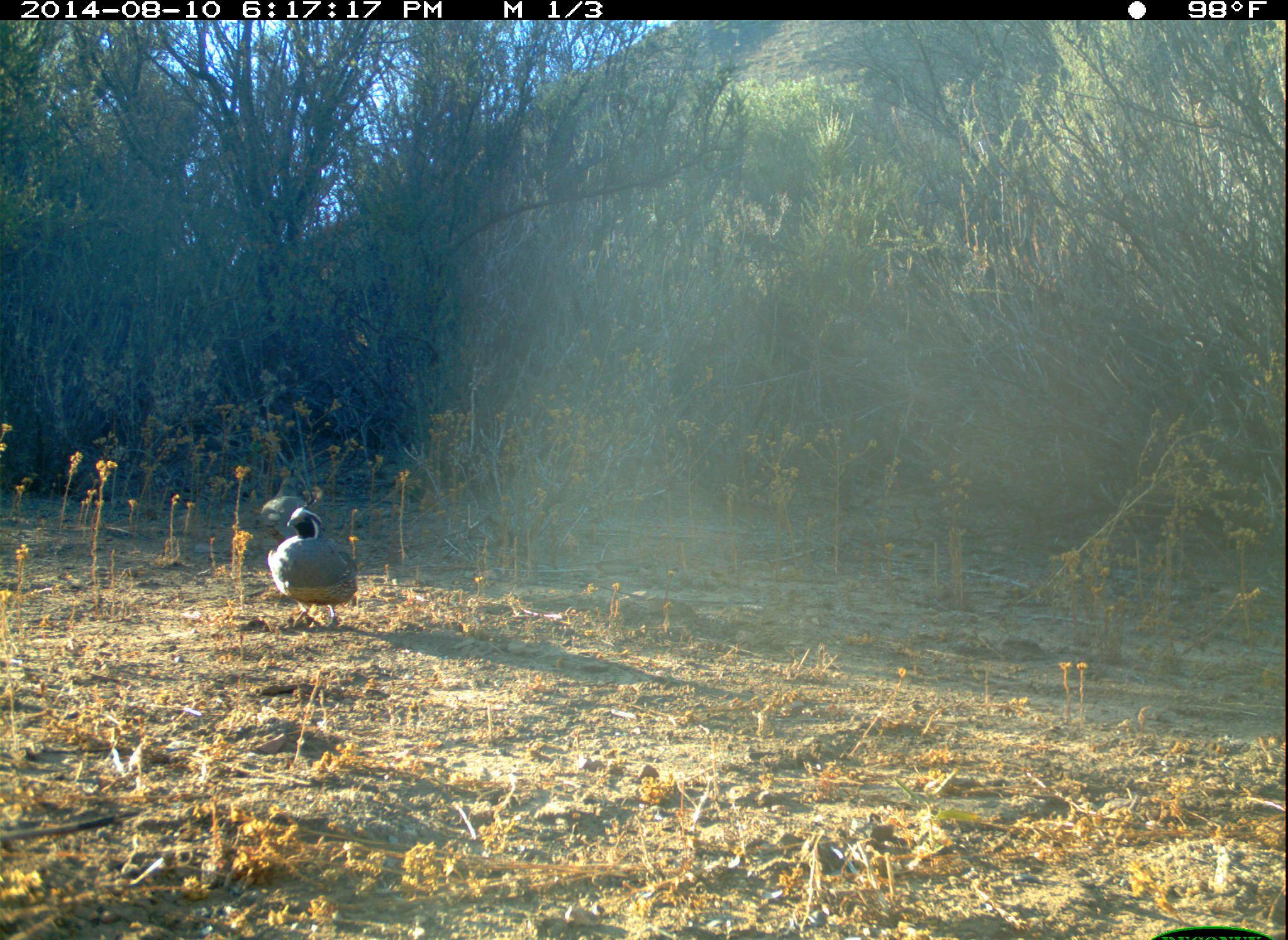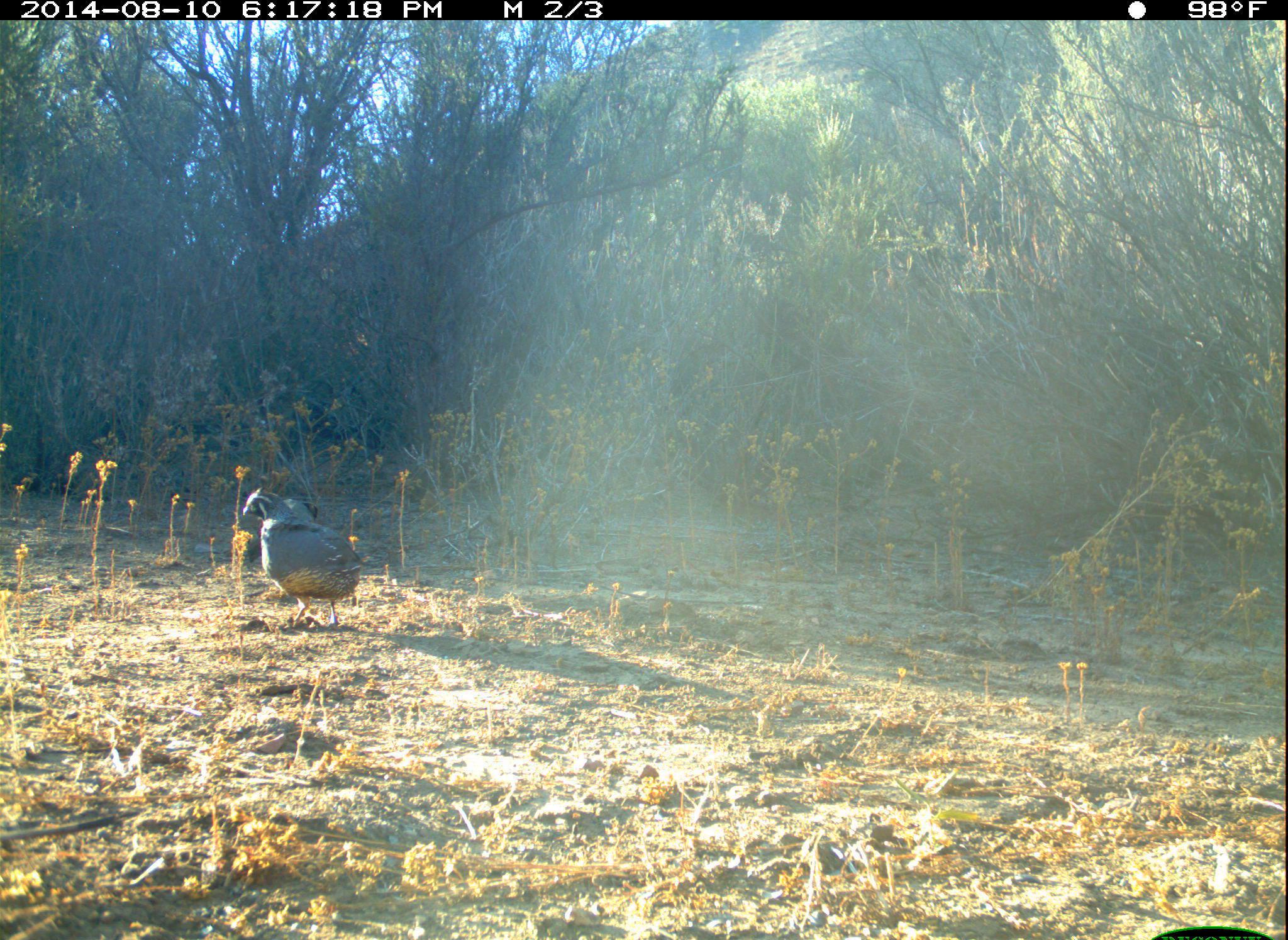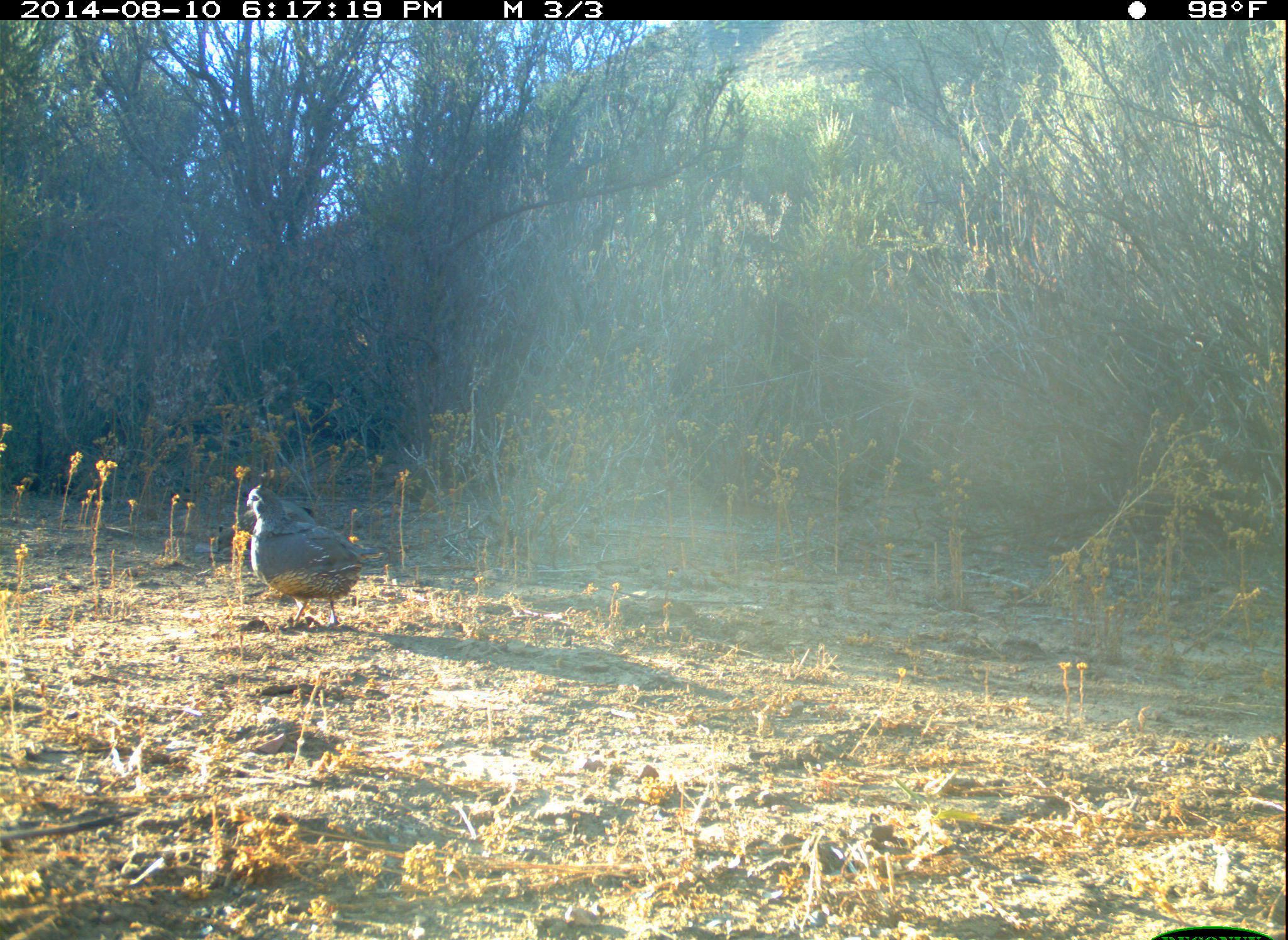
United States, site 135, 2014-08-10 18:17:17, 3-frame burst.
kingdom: Animalia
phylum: Chordata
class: Aves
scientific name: Aves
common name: bird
Bird (Aves).